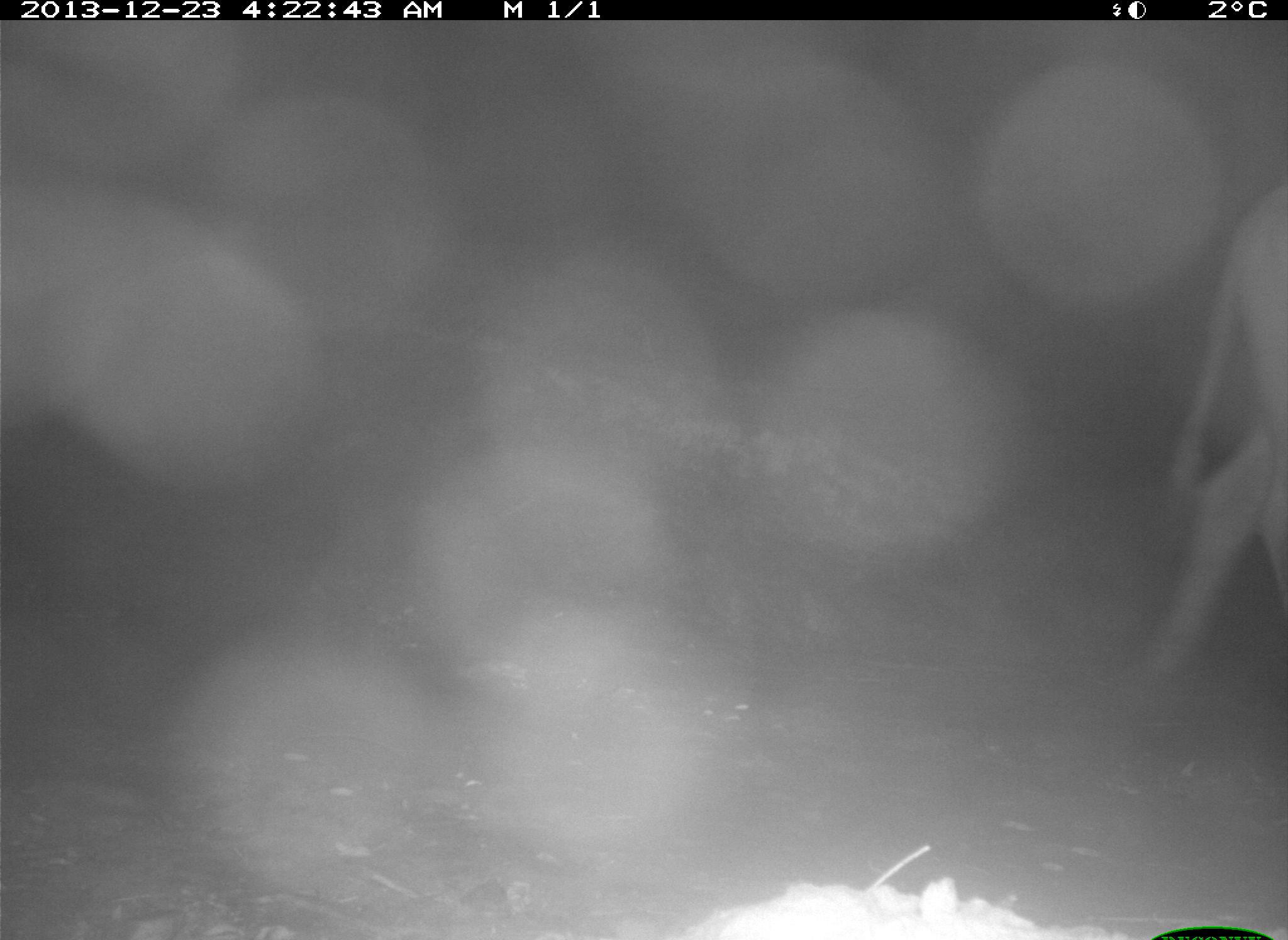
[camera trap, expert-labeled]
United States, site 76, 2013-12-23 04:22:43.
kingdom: Animalia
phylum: Chordata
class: Mammalia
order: Artiodactyla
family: Bovidae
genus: Bos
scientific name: Bos taurus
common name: cow